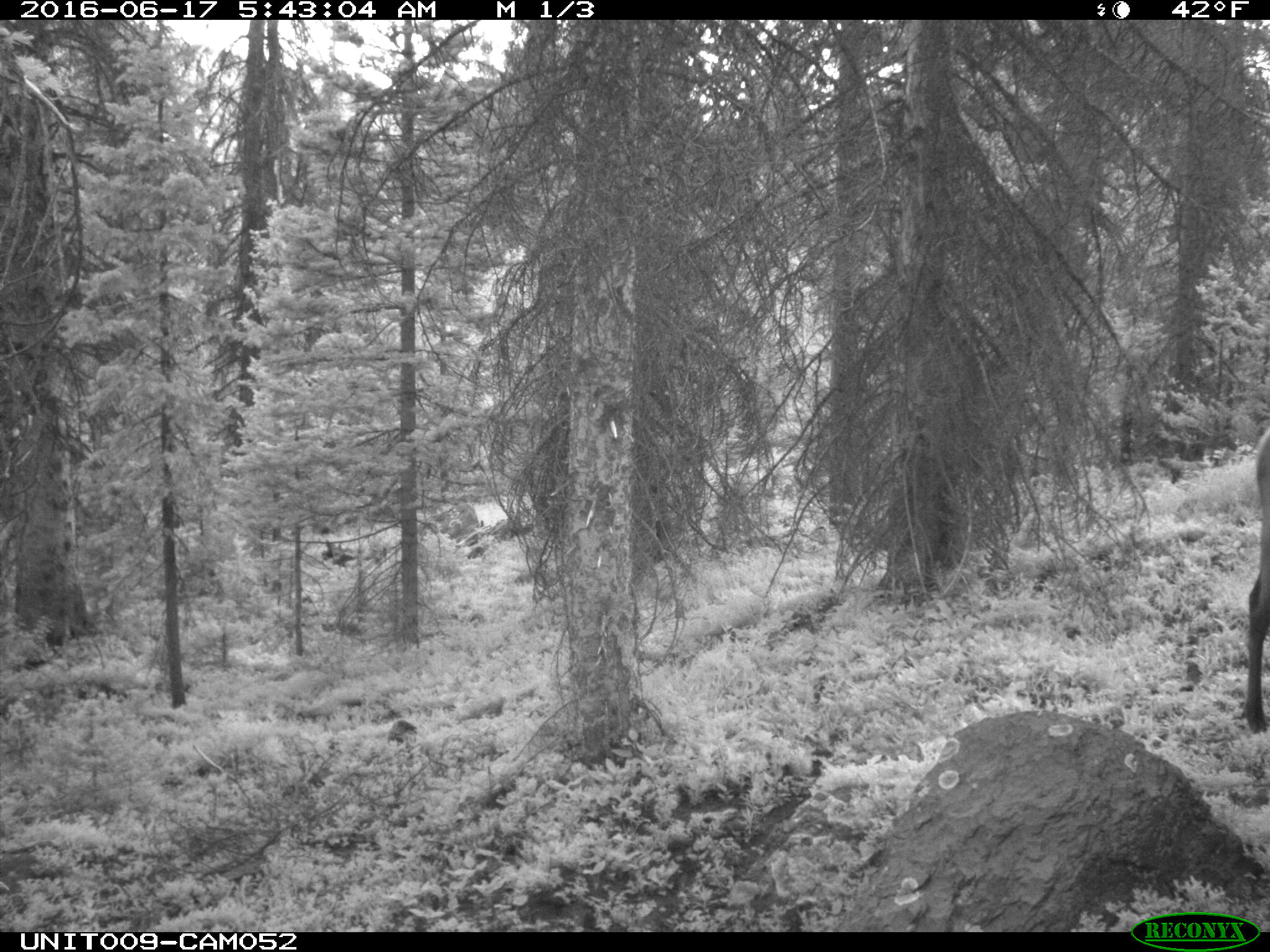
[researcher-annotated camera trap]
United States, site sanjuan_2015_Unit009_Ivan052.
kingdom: Animalia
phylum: Chordata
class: Mammalia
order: Artiodactyla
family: Cervidae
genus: Cervus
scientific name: Cervus elaphus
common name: red deer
Cervus elaphus (red deer).